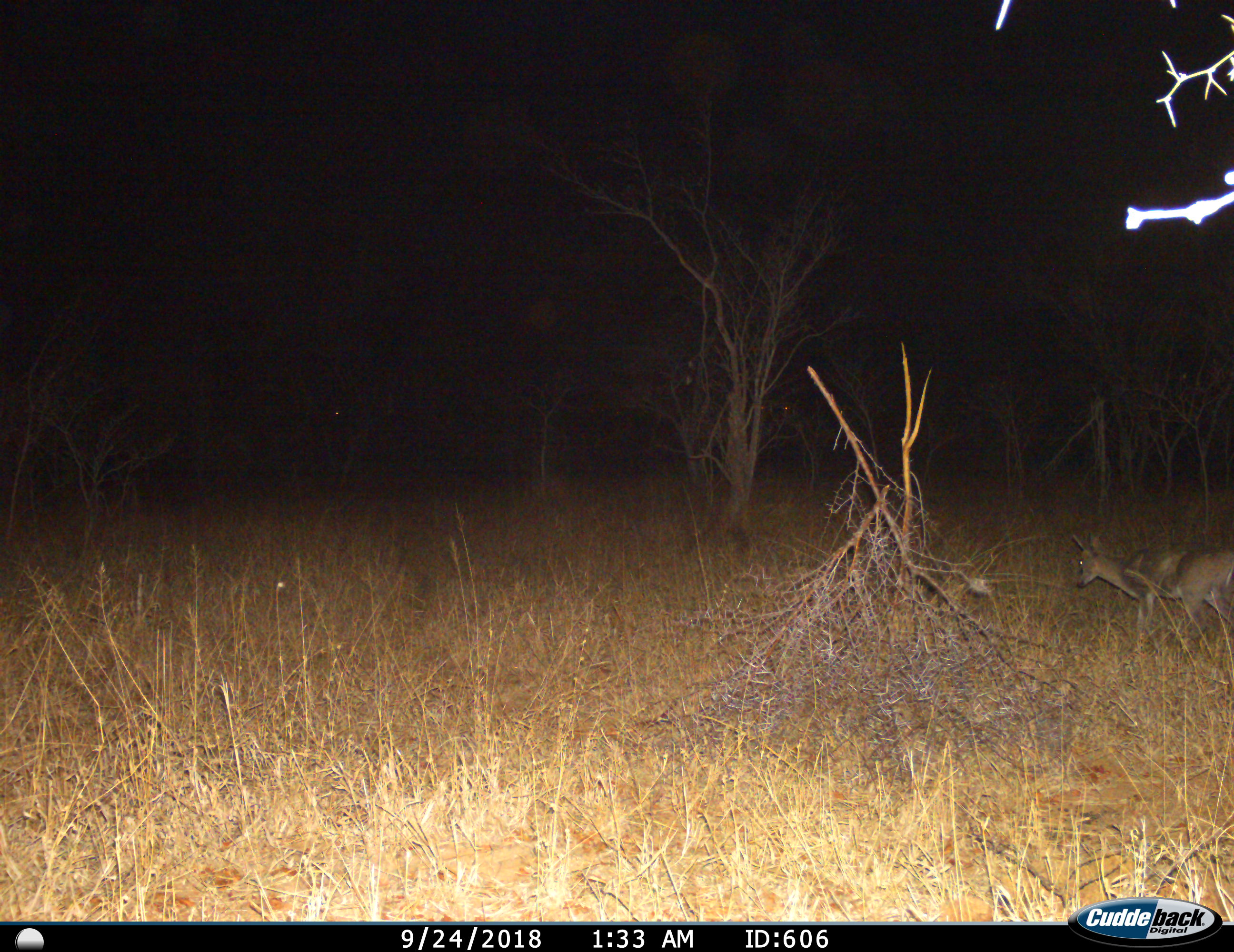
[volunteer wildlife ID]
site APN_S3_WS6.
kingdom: Animalia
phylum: Chordata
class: Mammalia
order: Artiodactyla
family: Bovidae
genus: Madoqua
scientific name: Madoqua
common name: dik-dik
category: dikdik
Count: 1.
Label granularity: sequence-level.